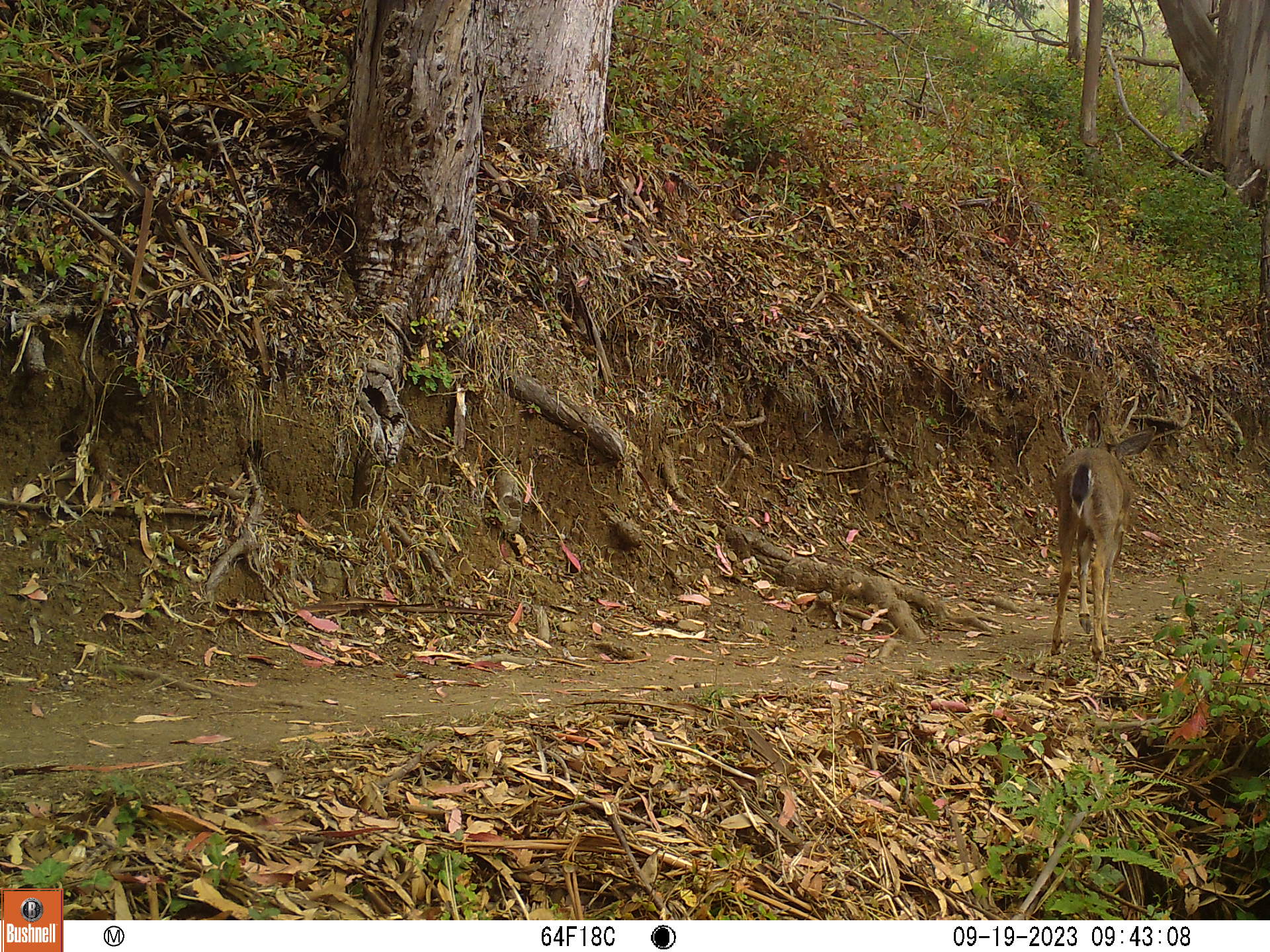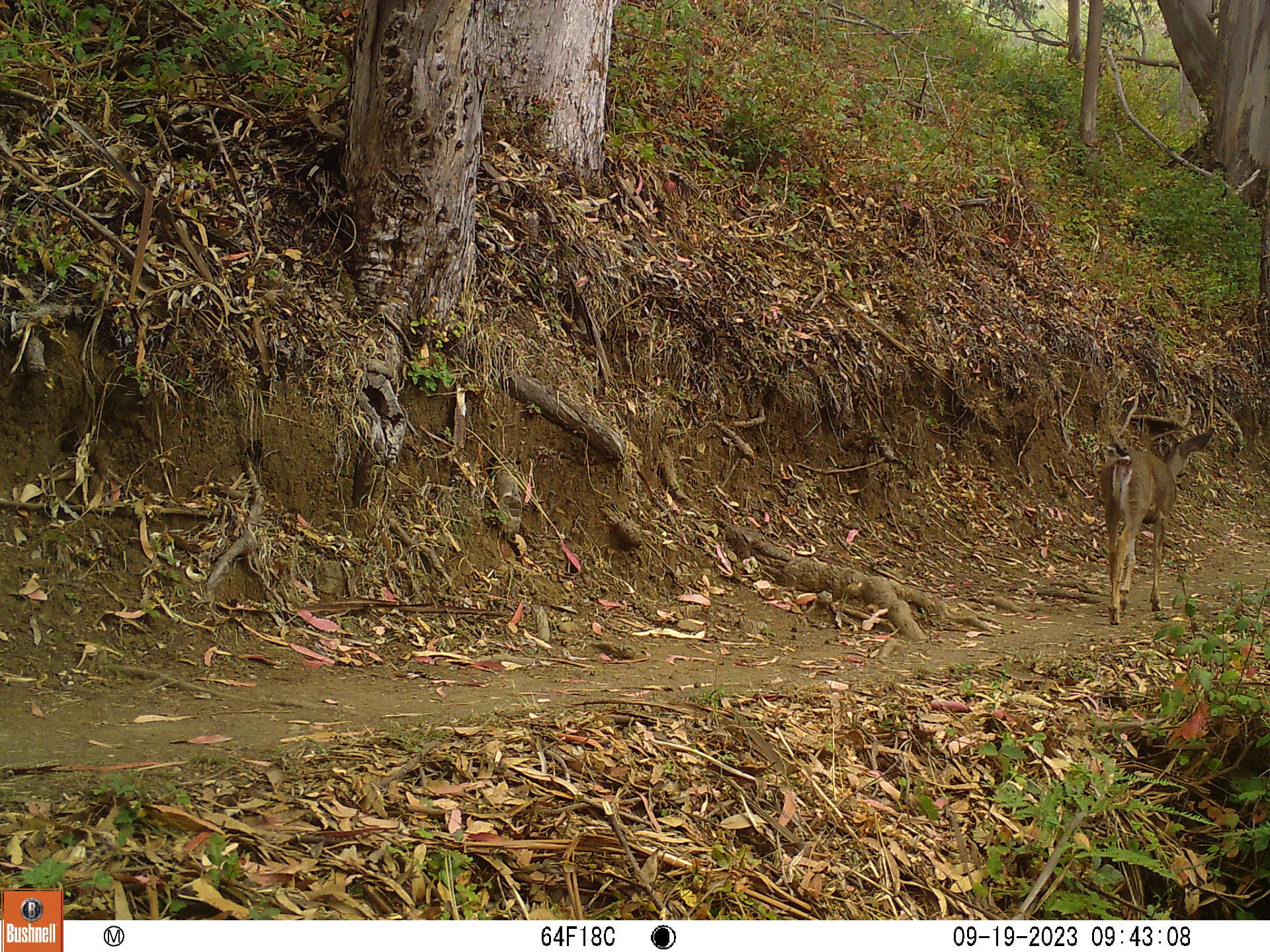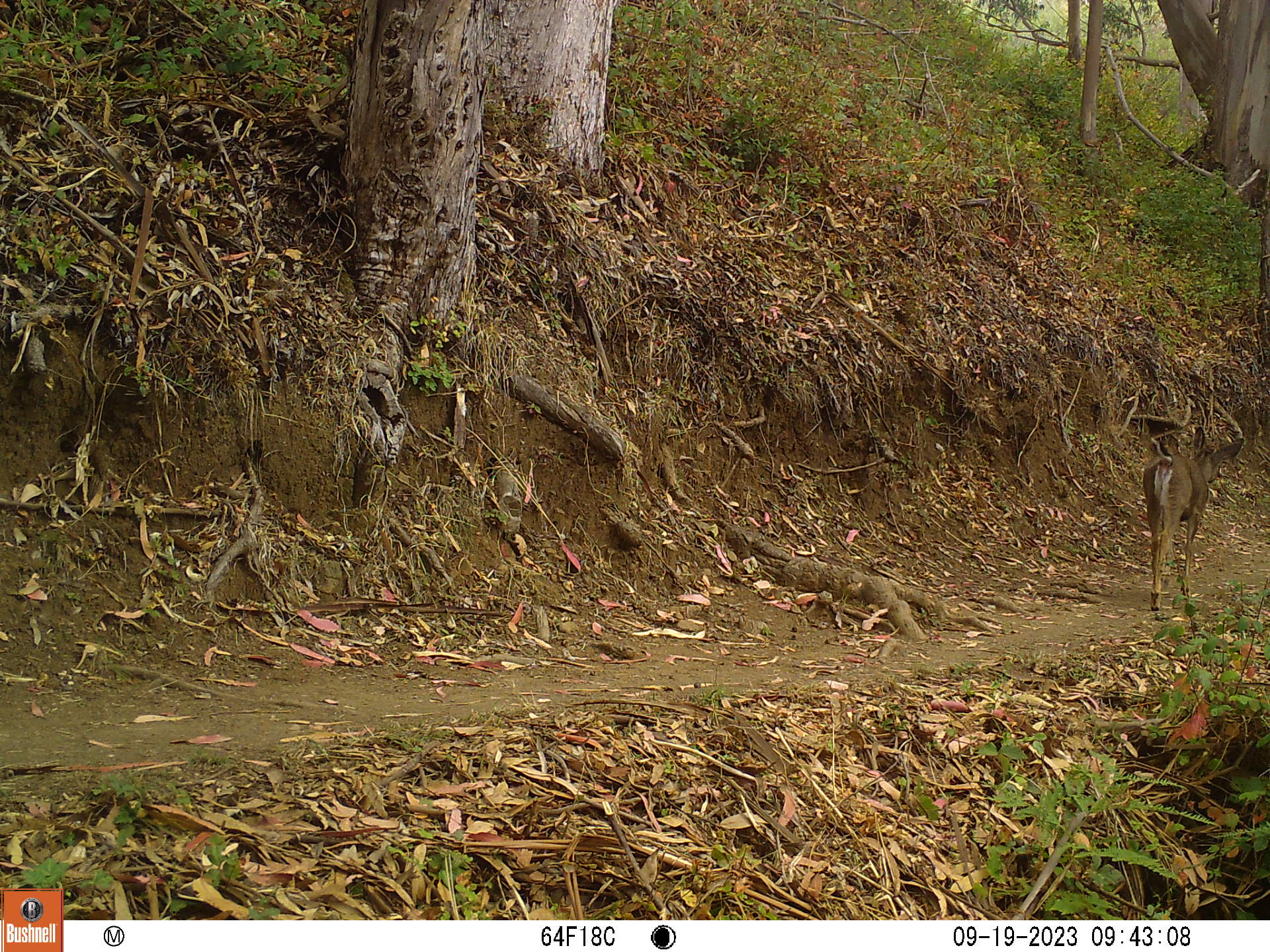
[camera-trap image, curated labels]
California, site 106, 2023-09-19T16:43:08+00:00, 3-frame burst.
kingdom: Animalia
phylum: Chordata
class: Mammalia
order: Artiodactyla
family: Cervidae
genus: Odocoileus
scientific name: Odocoileus hemionus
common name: mule deer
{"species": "mule deer (Odocoileus hemionus)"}